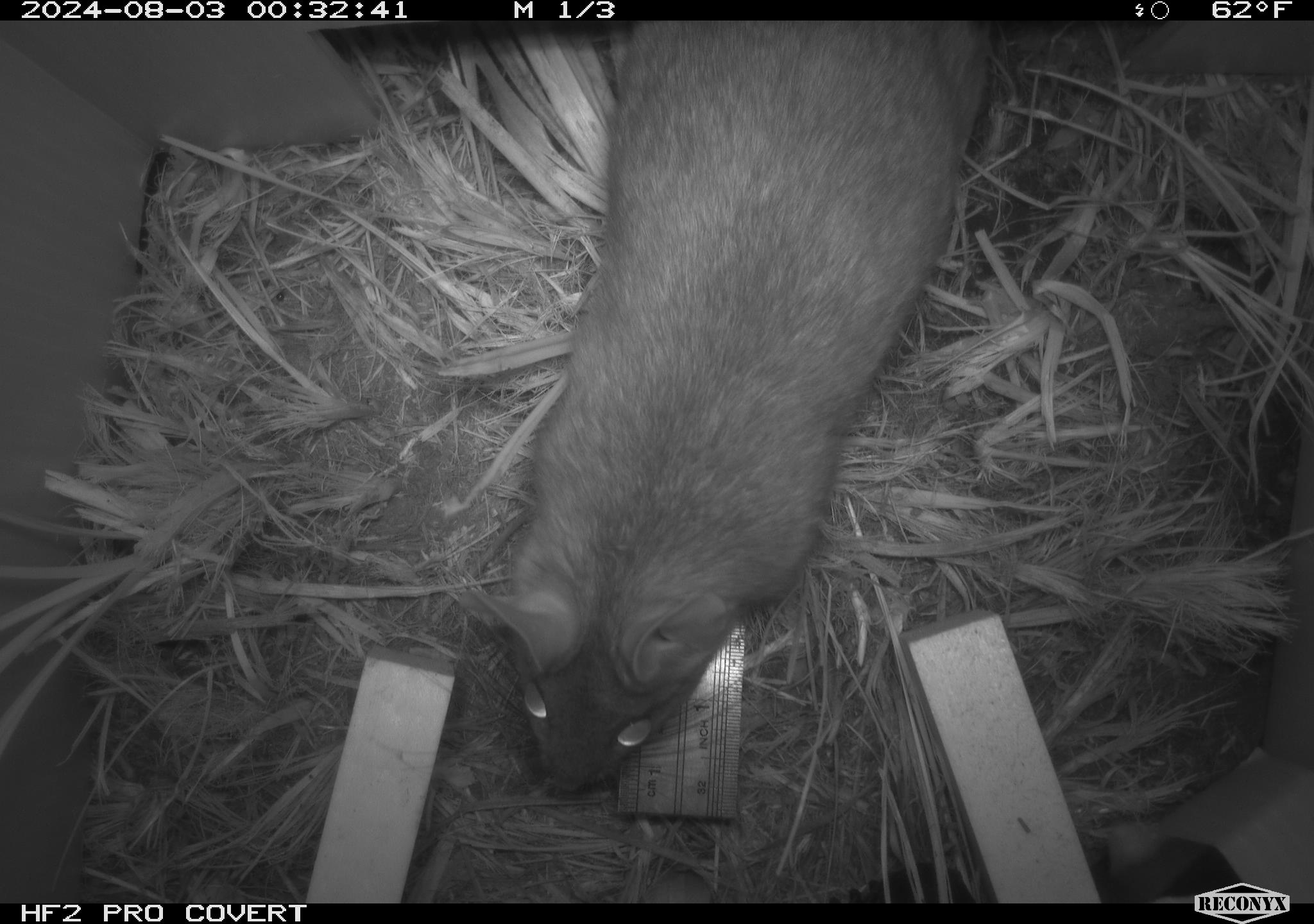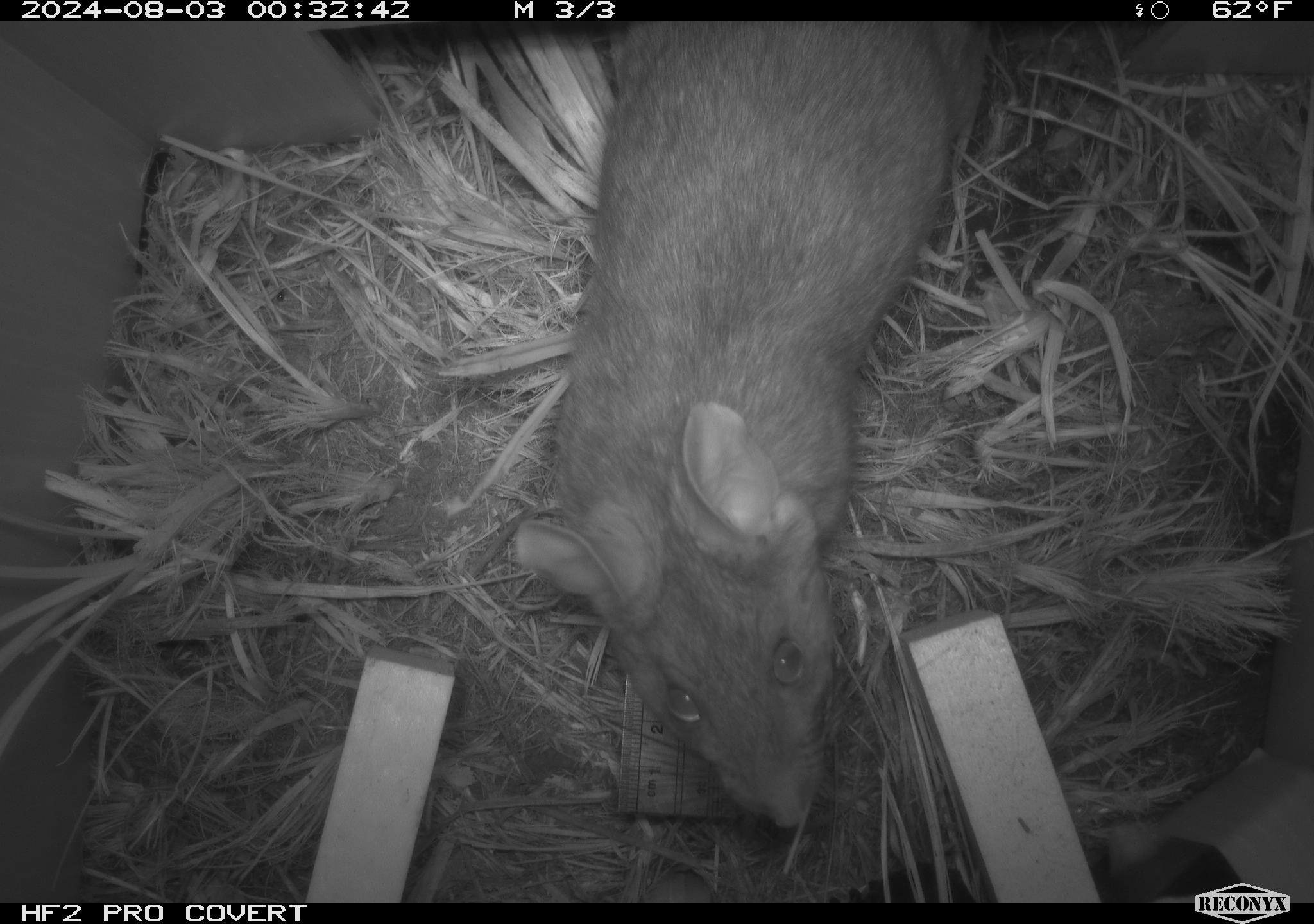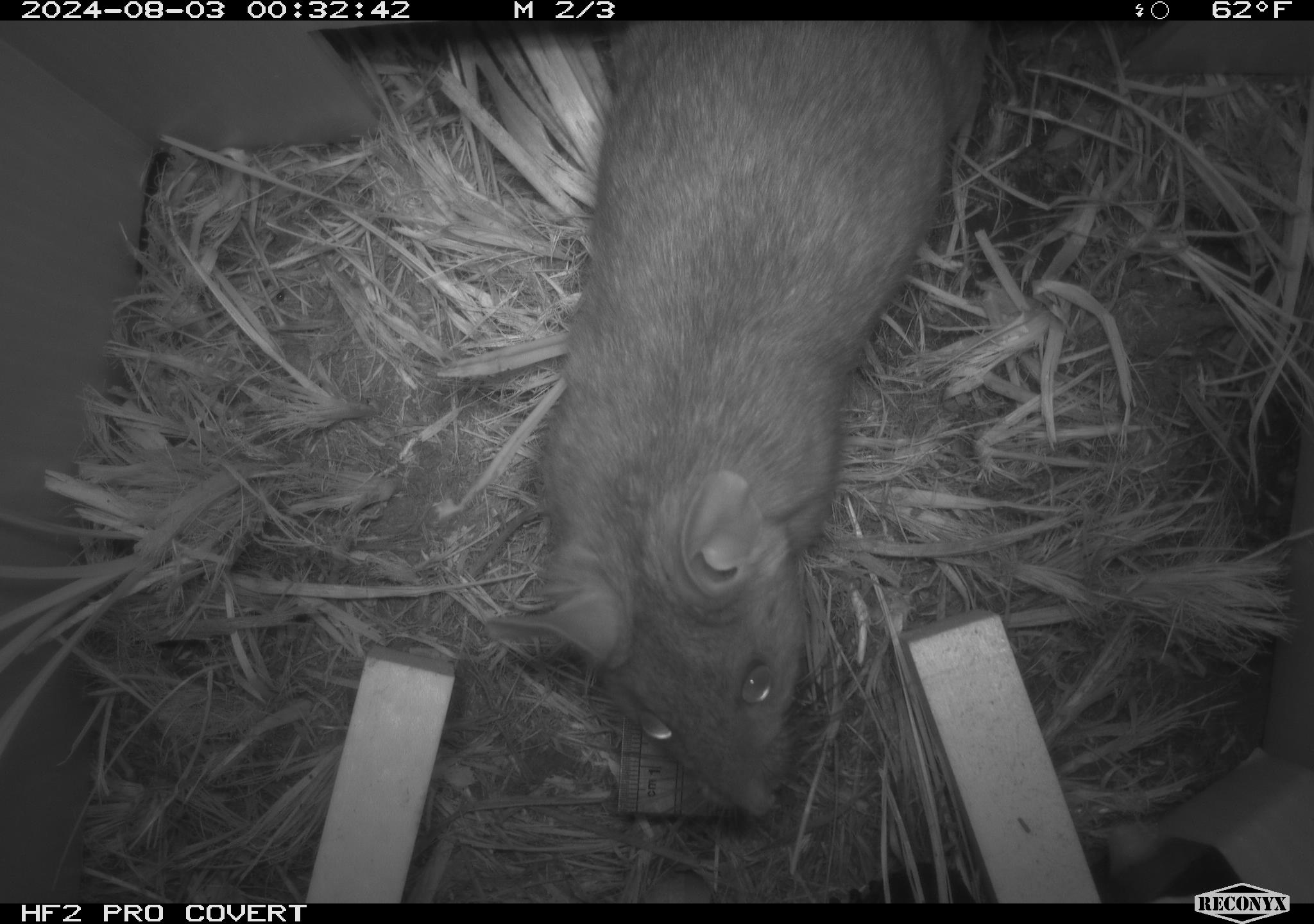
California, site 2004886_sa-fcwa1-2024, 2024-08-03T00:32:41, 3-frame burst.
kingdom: Animalia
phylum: Chordata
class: Mammalia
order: Rodentia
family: Cricetidae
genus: Neotoma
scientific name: Neotoma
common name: pack rat or woodrat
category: neotoma species